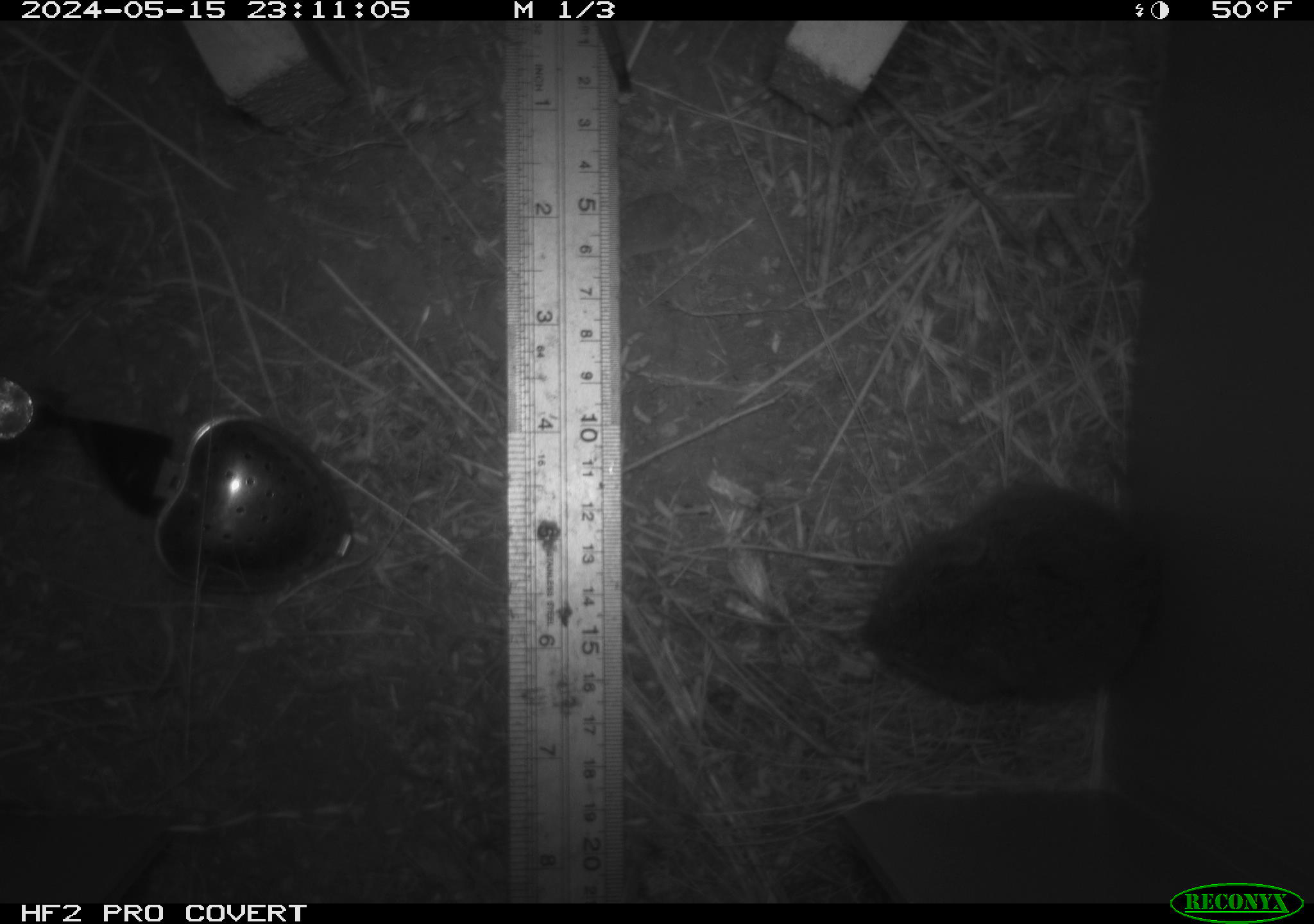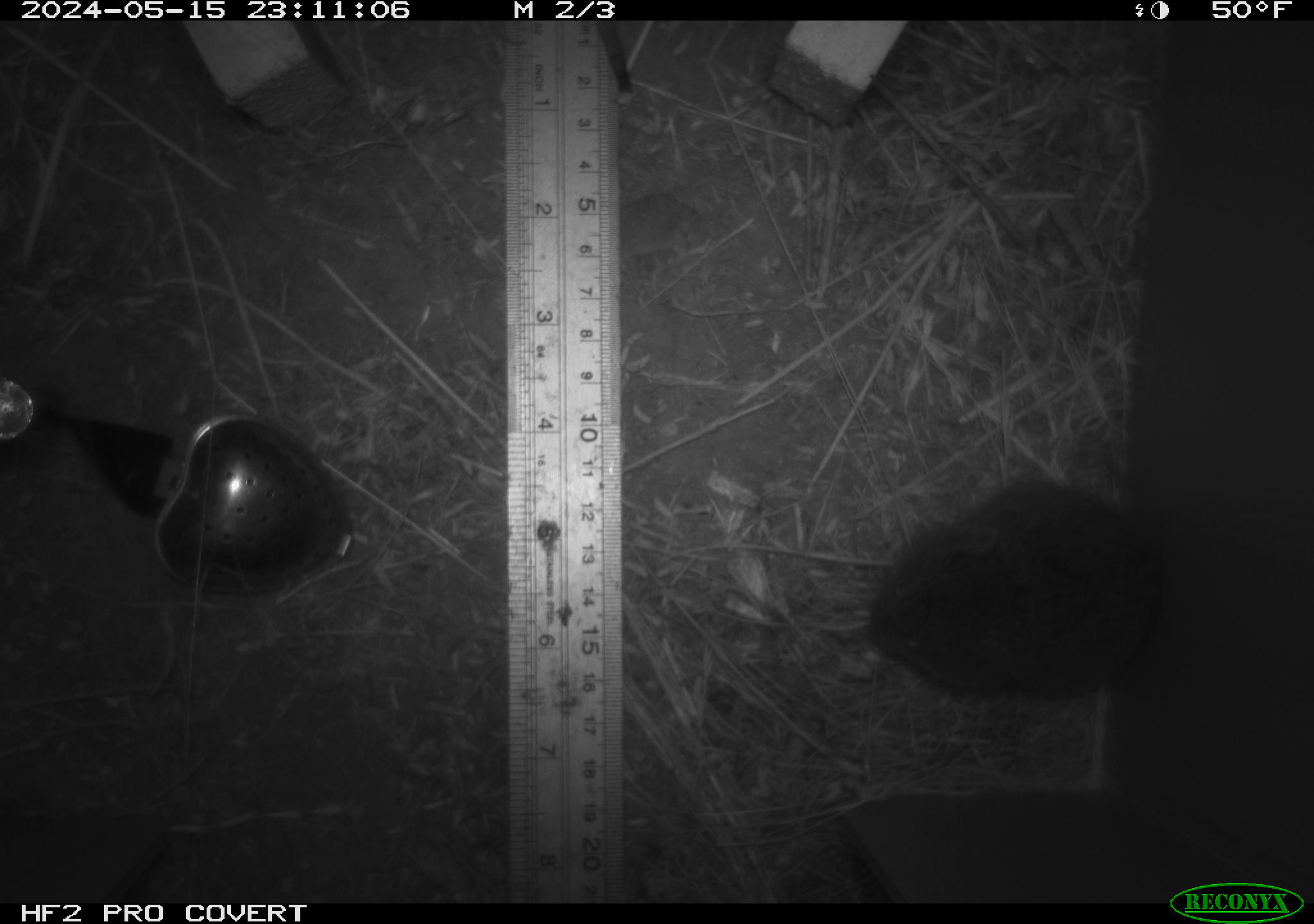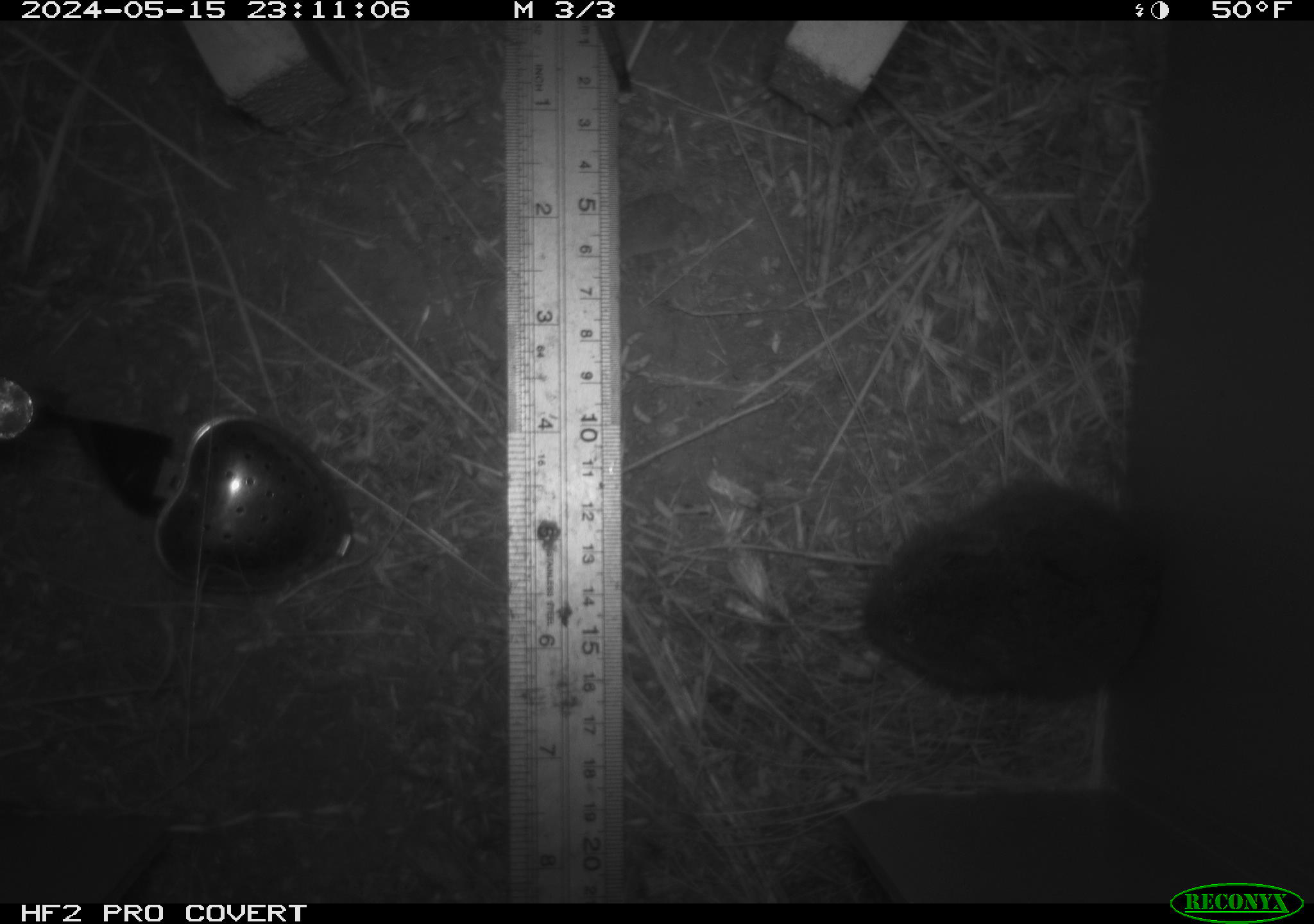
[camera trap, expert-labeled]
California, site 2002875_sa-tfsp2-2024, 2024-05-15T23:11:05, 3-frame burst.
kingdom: Animalia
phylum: Chordata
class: Mammalia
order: Rodentia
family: Cricetidae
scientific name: Arvicolinae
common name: voles, lemmings, and muskrats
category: arvicolinae subfamily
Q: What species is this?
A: Arvicolinae subfamily (voles, lemmings, and muskrats) (Arvicolinae).